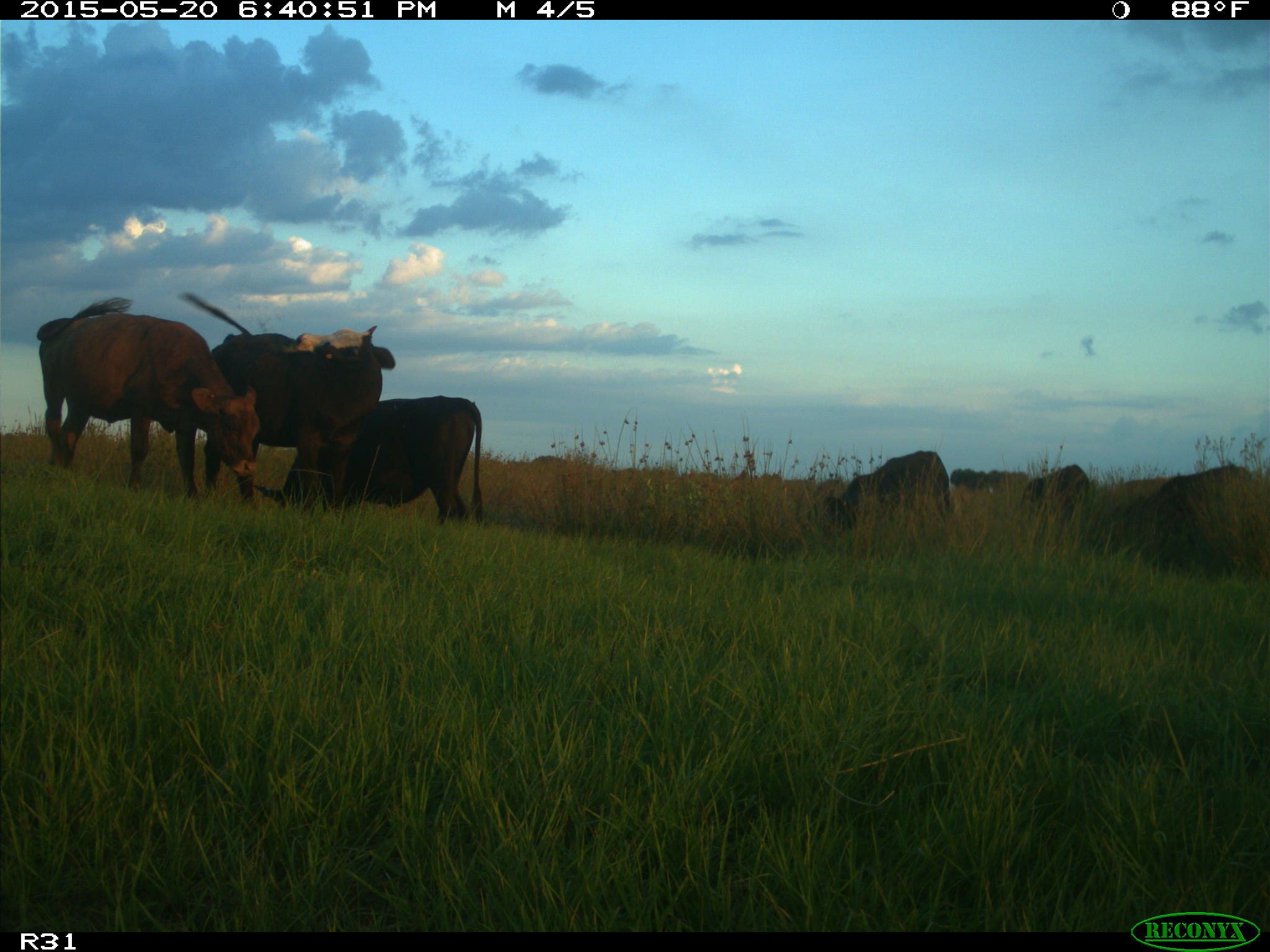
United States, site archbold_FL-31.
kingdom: Animalia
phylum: Chordata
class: Mammalia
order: Artiodactyla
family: Bovidae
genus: Bos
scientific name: Bos taurus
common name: domestic cow